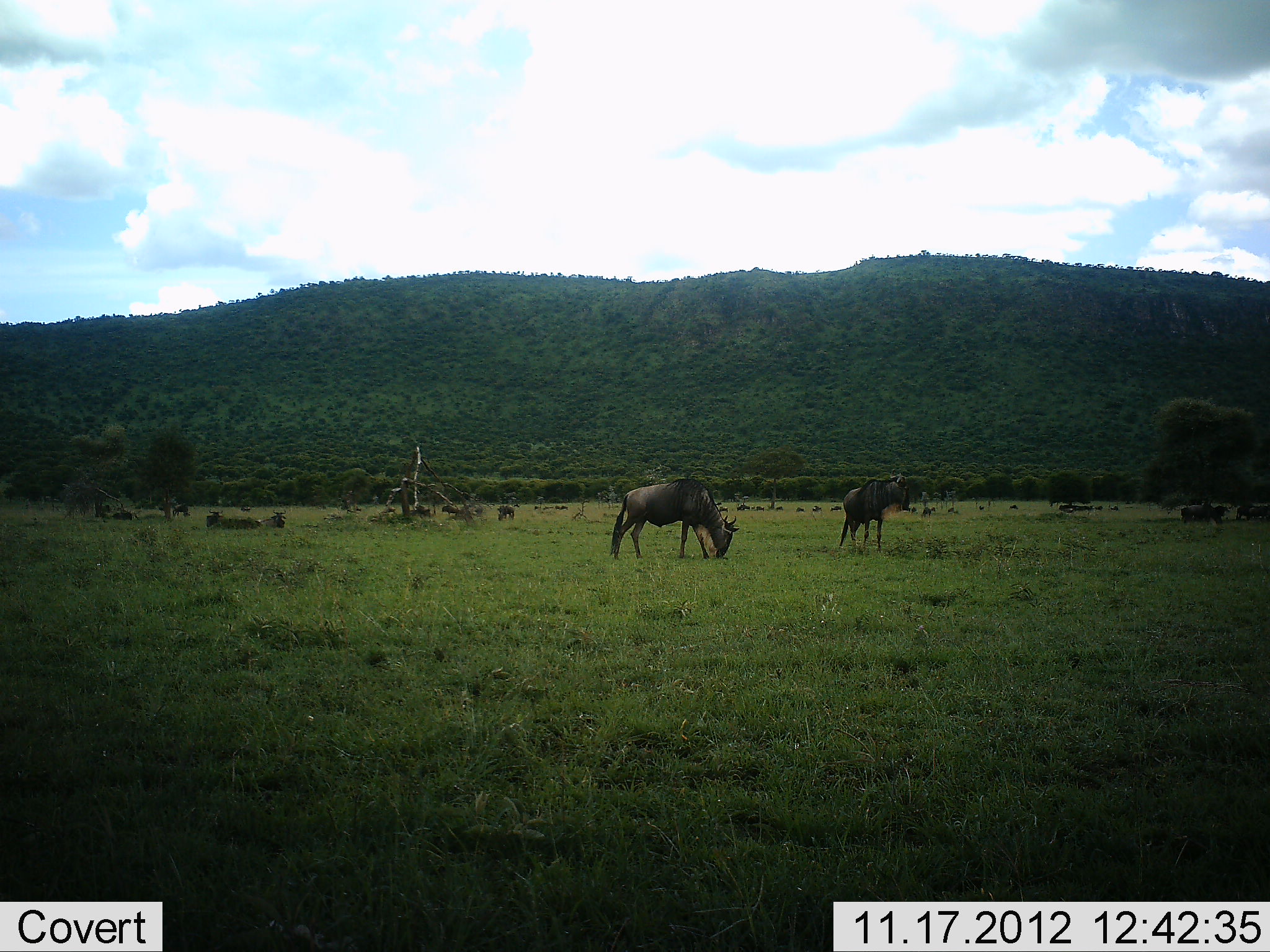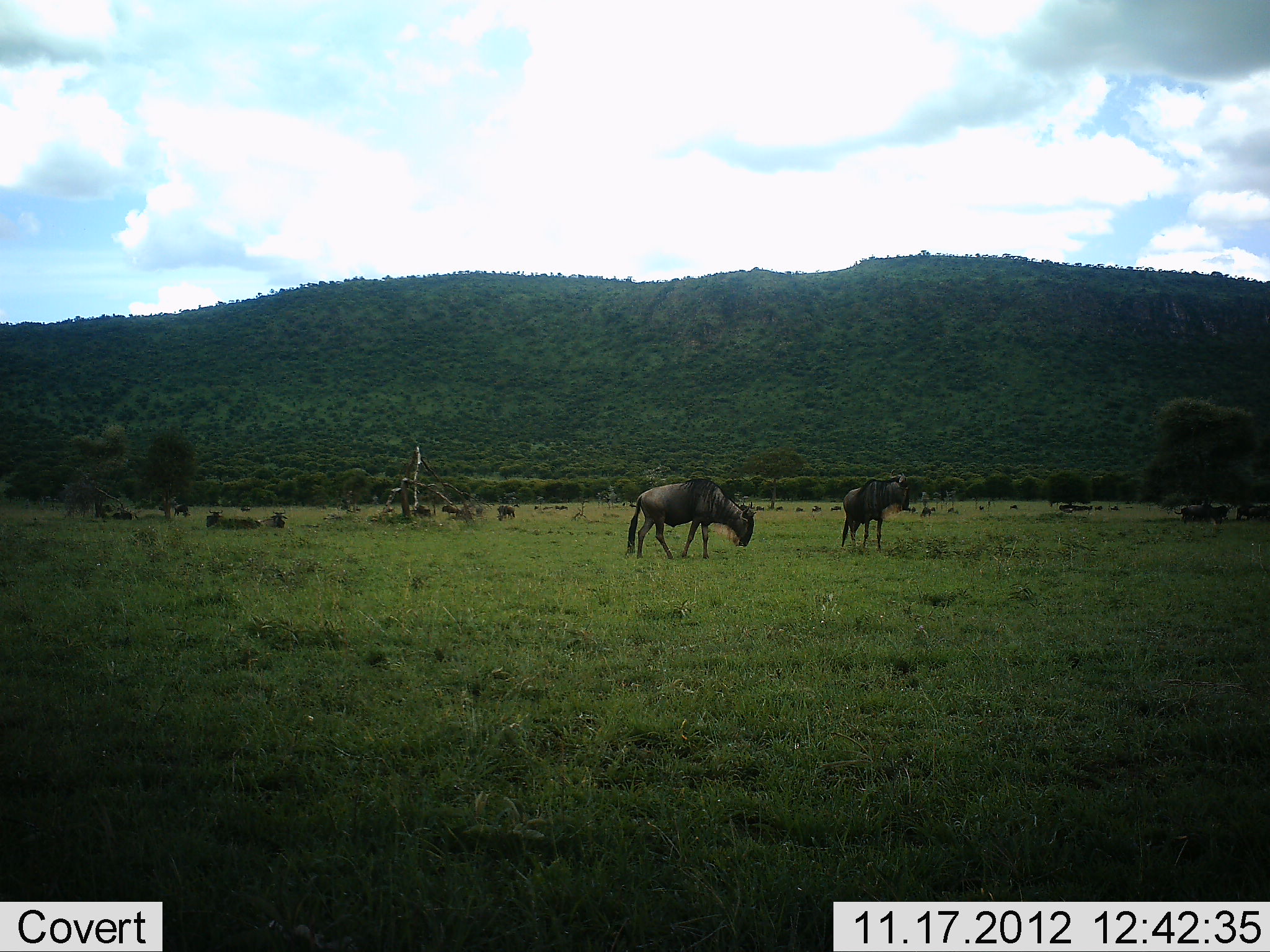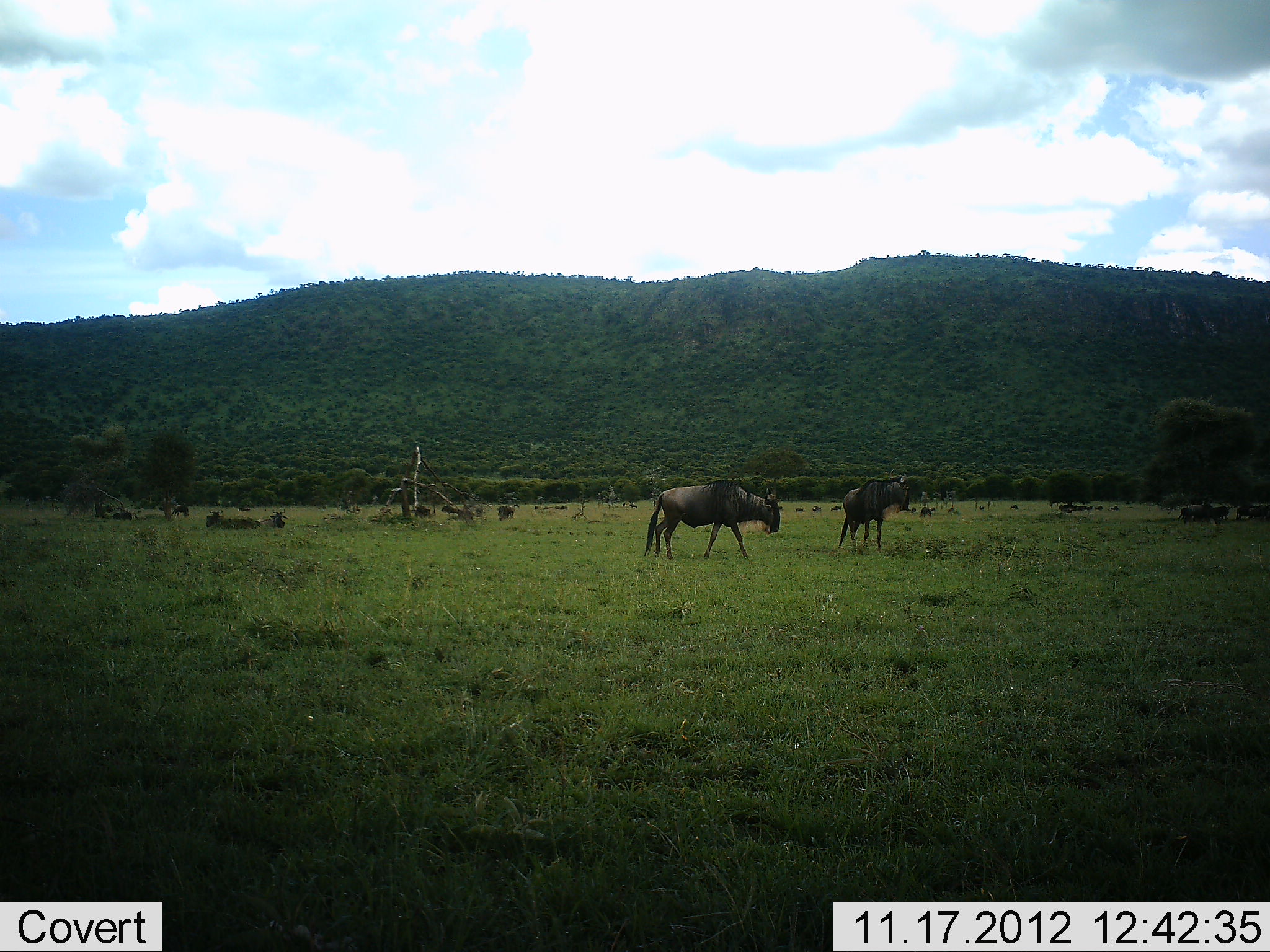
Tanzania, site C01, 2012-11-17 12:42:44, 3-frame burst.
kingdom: Animalia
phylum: Chordata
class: Mammalia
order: Artiodactyla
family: Bovidae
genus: Connochaetes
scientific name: Connochaetes taurinus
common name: blue wildebeest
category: wildebeest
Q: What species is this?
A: Wildebeest (blue wildebeest) (Connochaetes taurinus).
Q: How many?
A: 11-50.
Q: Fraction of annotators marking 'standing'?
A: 70%.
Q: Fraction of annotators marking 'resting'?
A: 70%.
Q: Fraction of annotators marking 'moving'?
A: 40%.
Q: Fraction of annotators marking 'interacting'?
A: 0%.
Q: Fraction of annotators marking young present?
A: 0%.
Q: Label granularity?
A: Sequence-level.